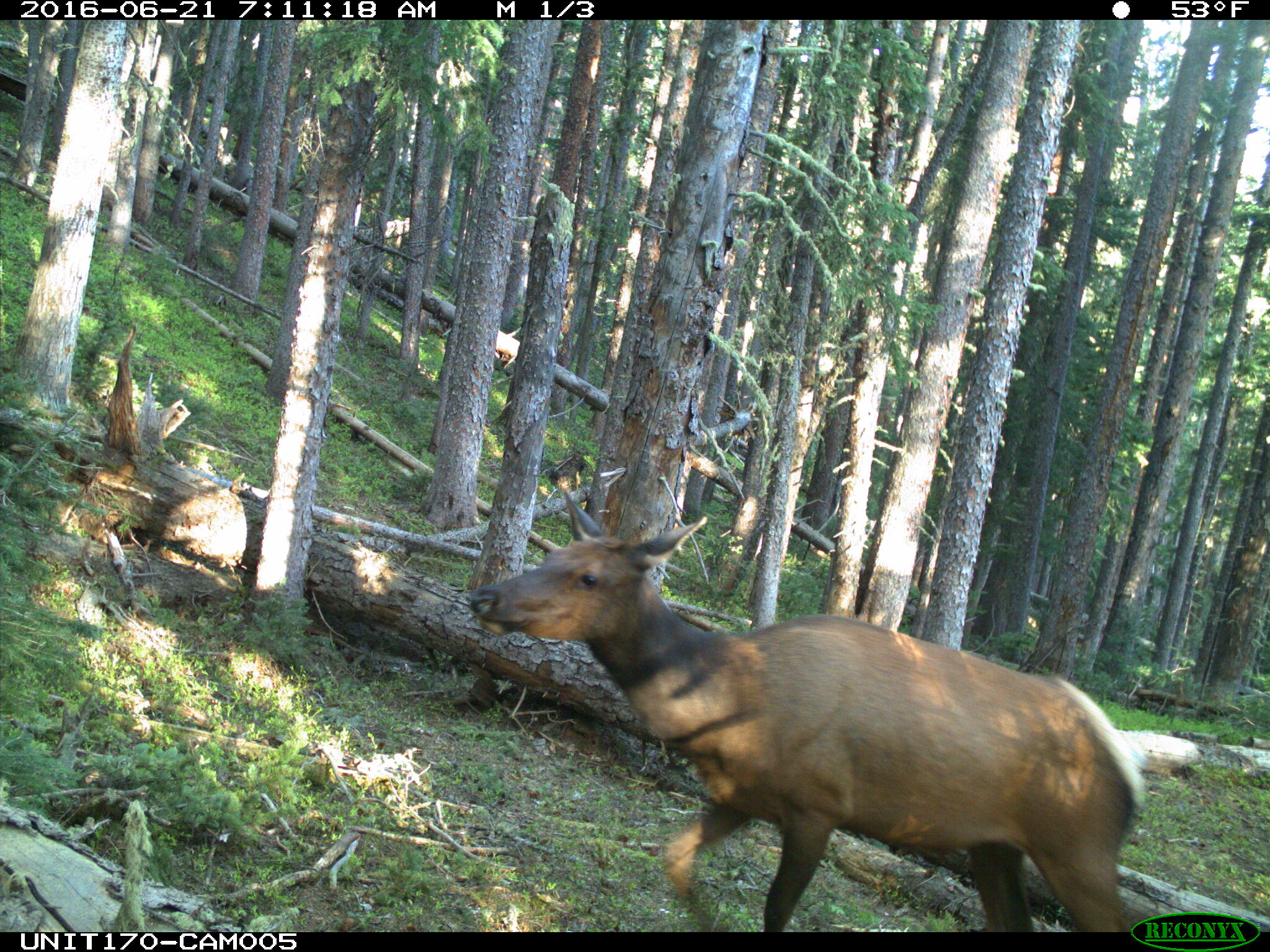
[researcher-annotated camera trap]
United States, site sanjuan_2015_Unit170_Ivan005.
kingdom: Animalia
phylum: Chordata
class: Mammalia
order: Artiodactyla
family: Cervidae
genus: Cervus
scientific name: Cervus elaphus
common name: red deer